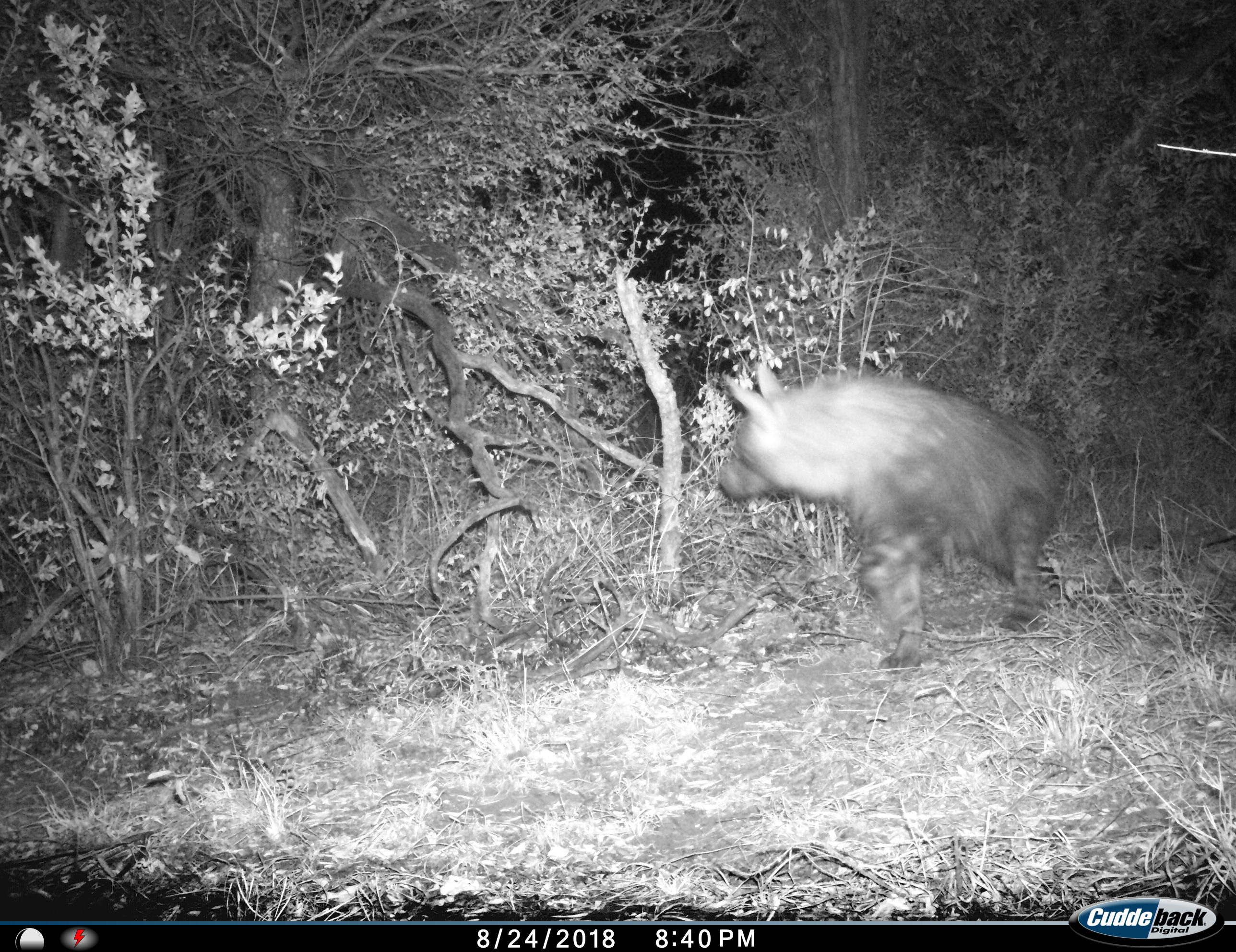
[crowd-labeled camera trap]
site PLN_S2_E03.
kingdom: Animalia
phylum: Chordata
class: Mammalia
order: Carnivora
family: Hyaenidae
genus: Parahyaena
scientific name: Parahyaena brunnea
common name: brown hyena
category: hyenabrown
Hyenabrown (brown hyena) (Parahyaena brunnea), count 1. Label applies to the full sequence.